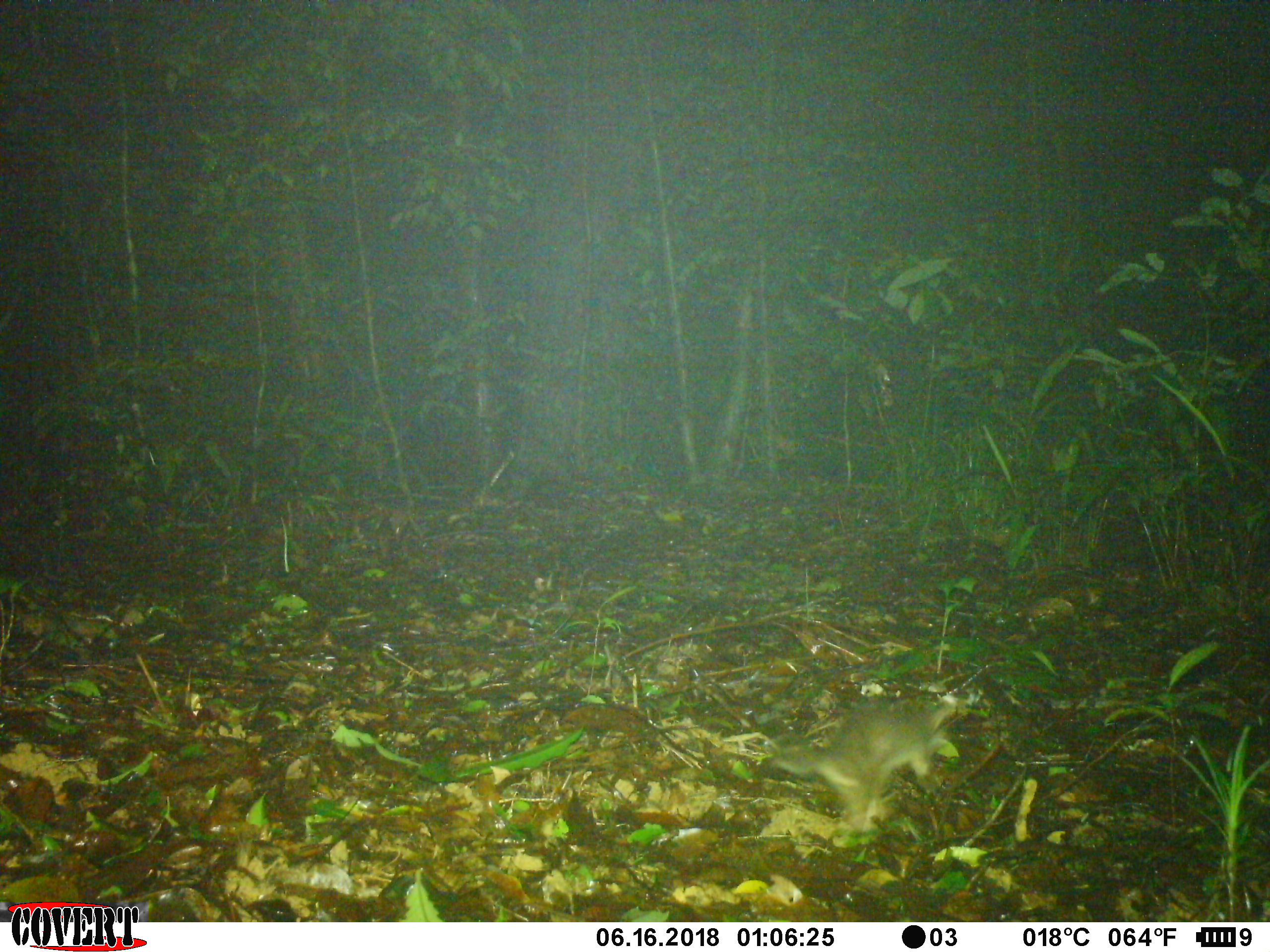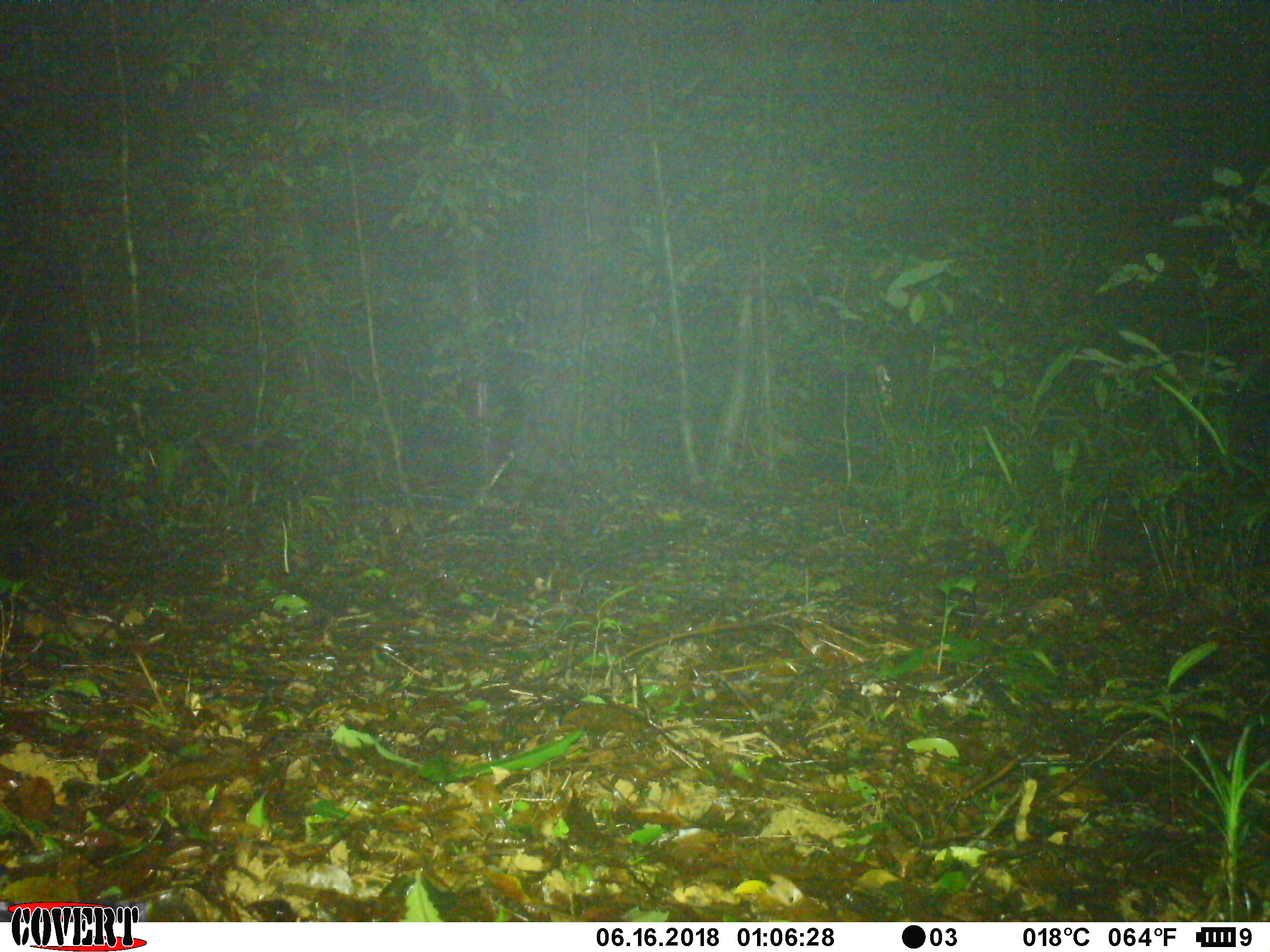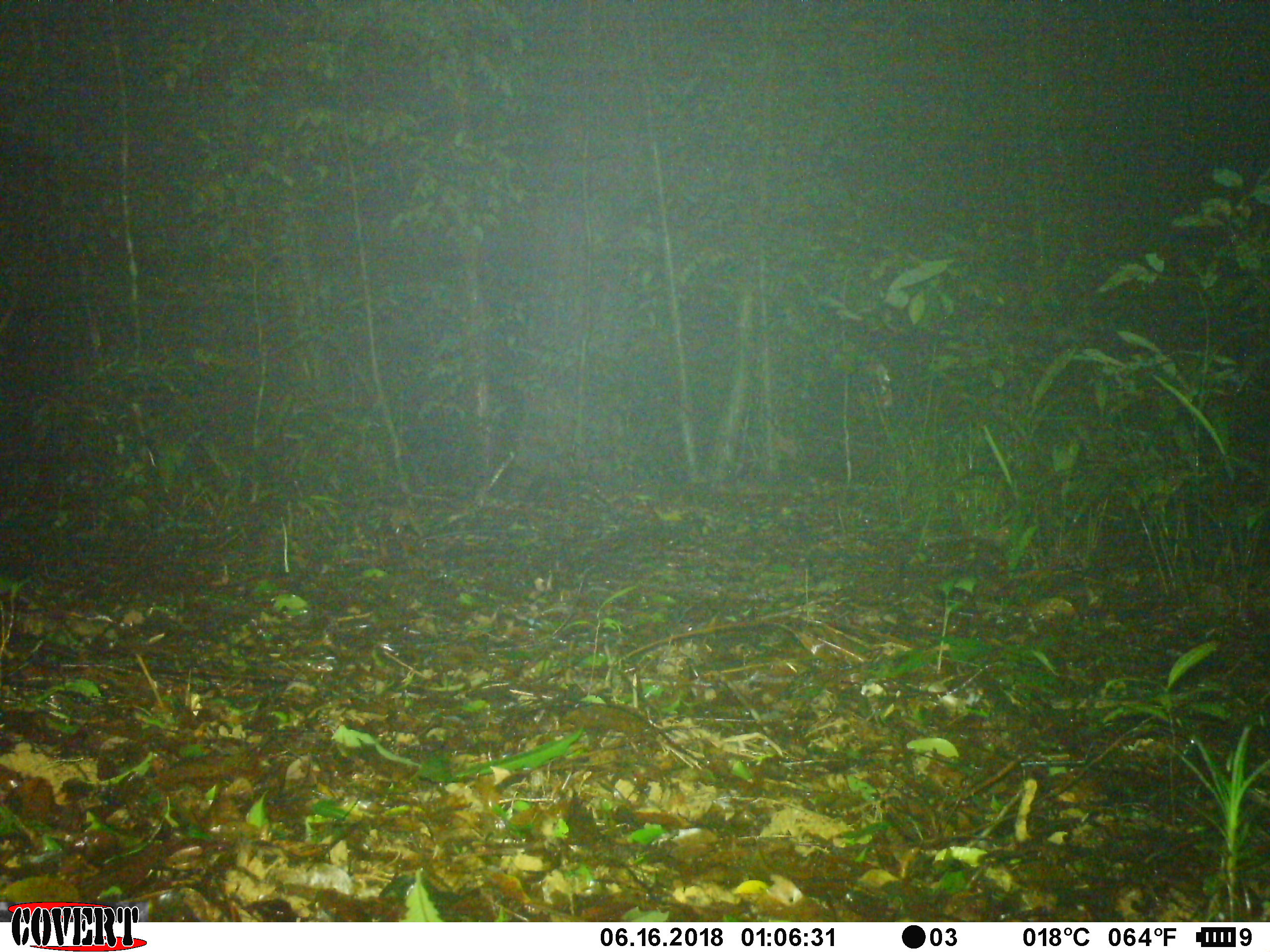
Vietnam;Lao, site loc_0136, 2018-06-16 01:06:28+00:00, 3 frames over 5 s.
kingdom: Animalia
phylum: Chordata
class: Mammalia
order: Carnivora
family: Mustelidae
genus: Melogale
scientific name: Melogale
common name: ferret badger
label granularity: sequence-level